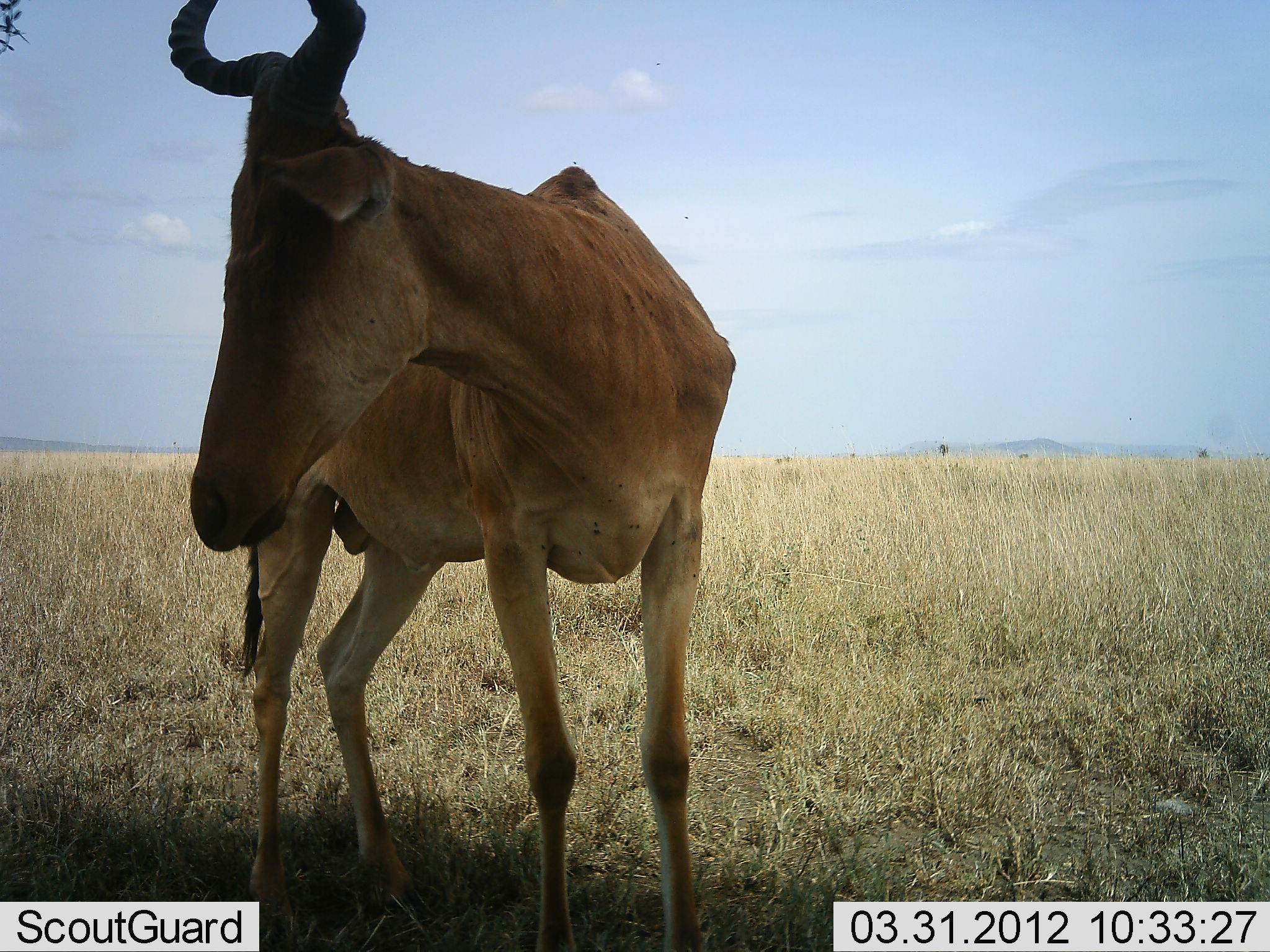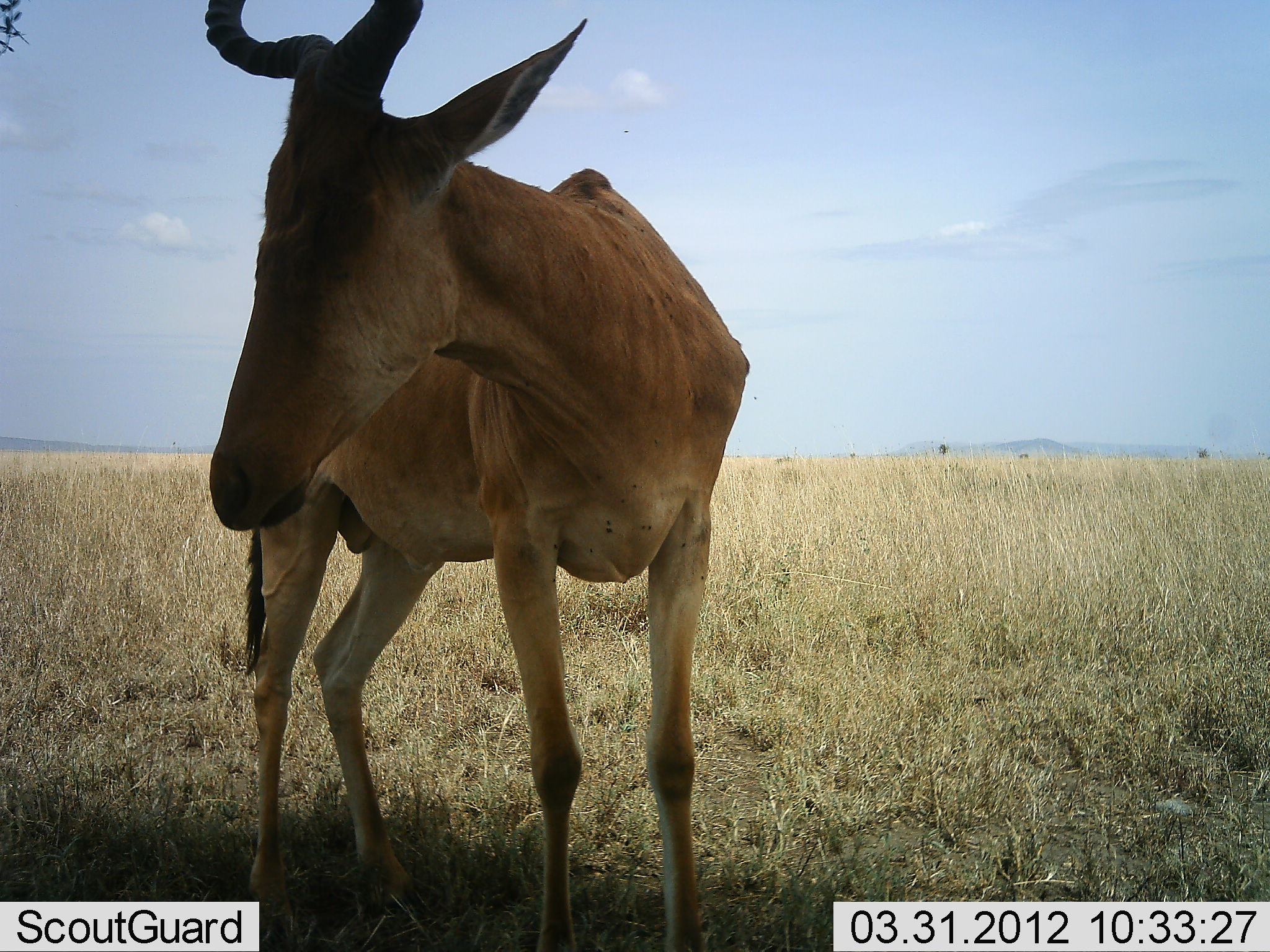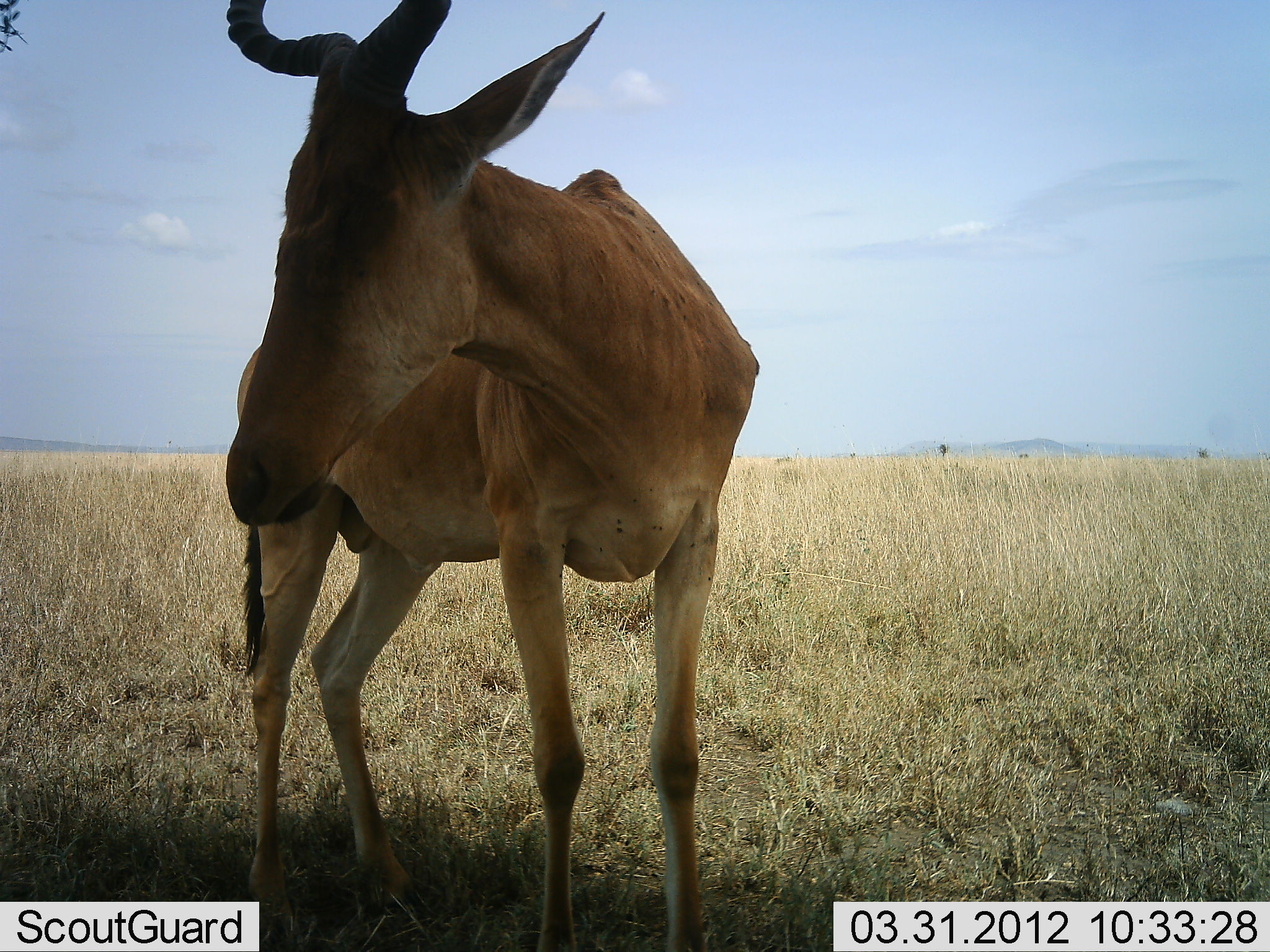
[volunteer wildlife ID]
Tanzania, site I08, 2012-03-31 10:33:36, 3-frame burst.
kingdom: Animalia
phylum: Chordata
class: Mammalia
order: Artiodactyla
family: Bovidae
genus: Alcelaphus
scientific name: Alcelaphus buselaphus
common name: hartebeest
Hartebeest (Alcelaphus buselaphus), count 1. Behavior (volunteer vote fractions): standing 100%, resting 0%, moving 0%, interacting 0%. Young present (vote fraction): 0%. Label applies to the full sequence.